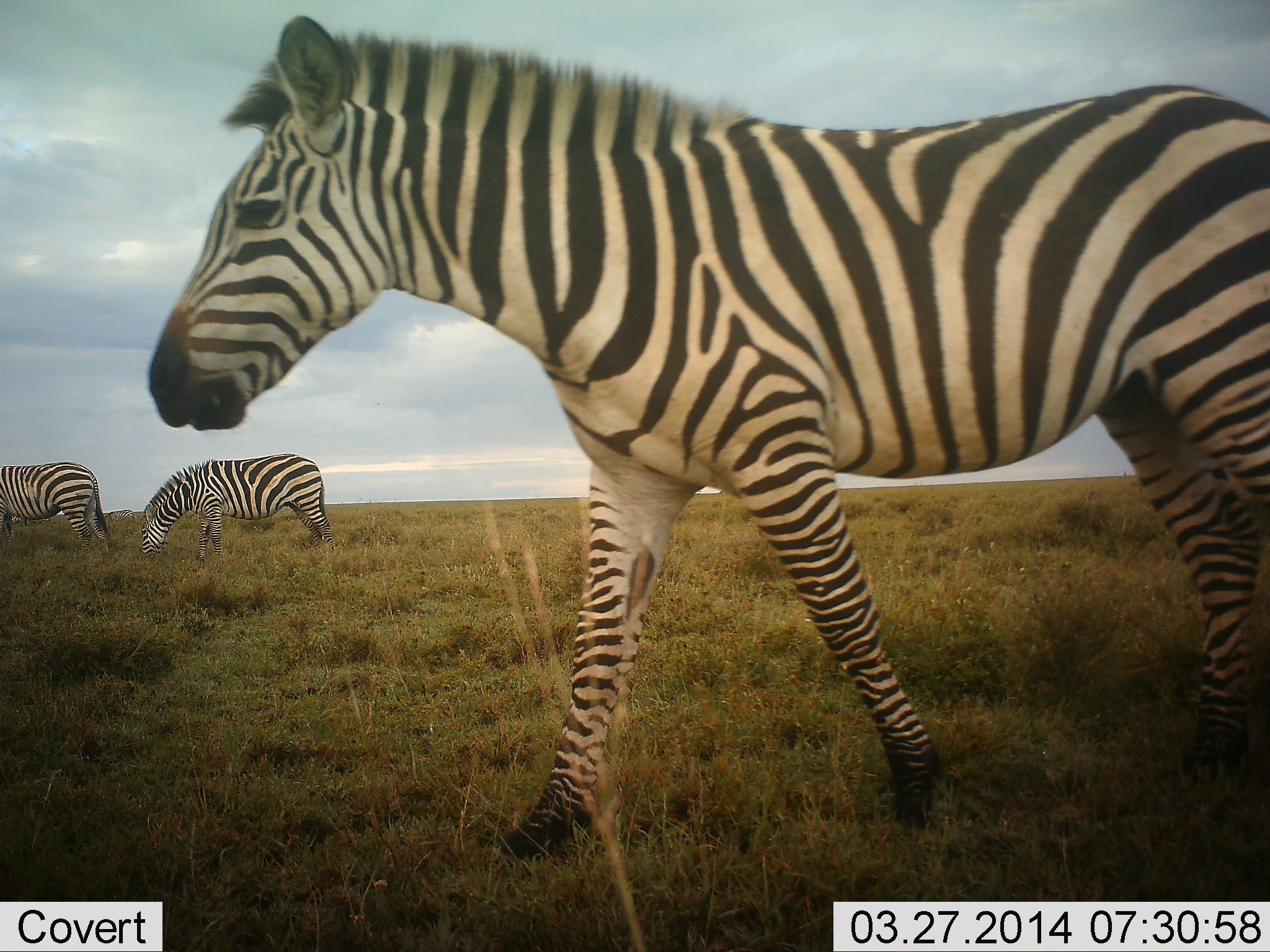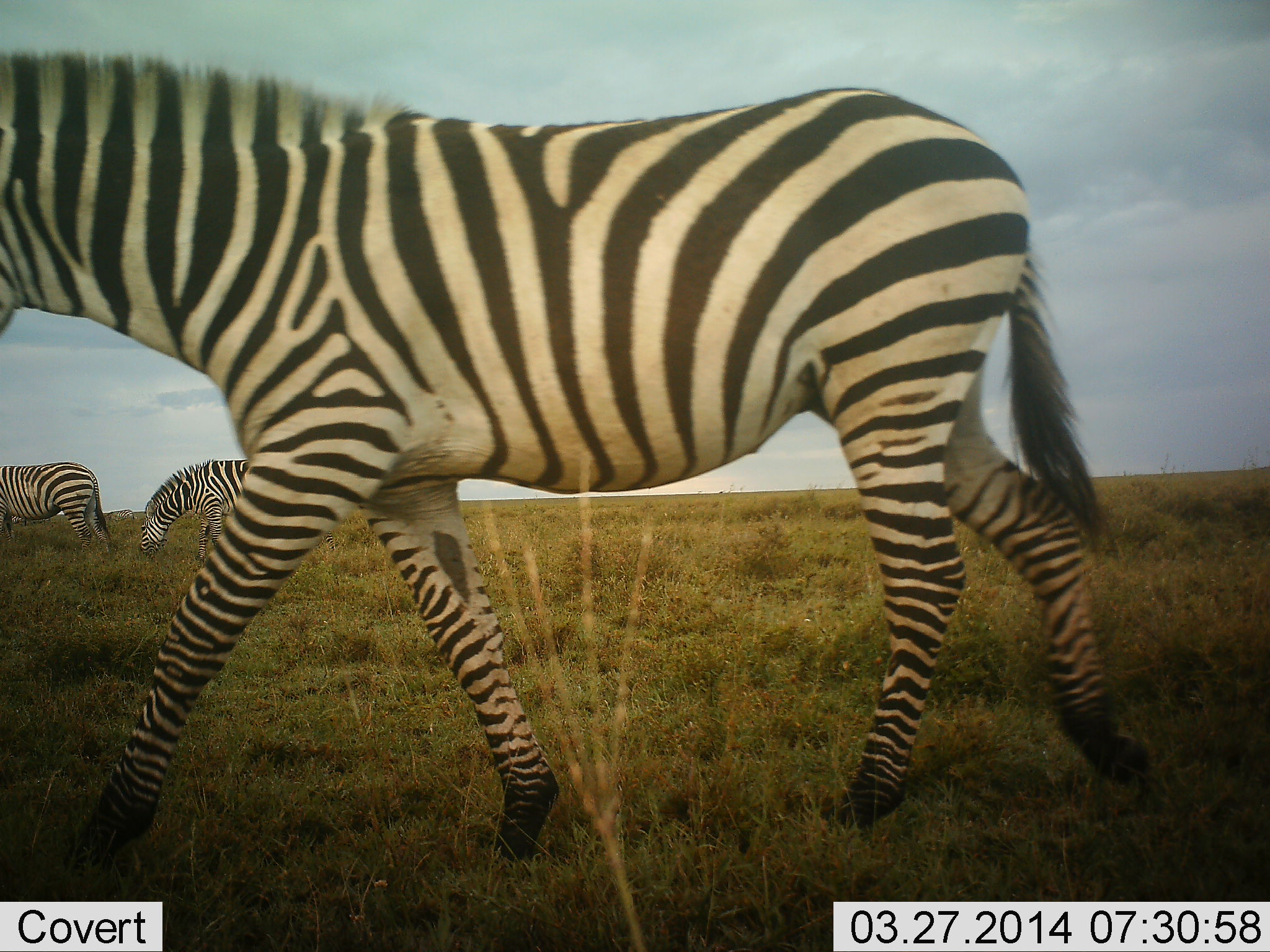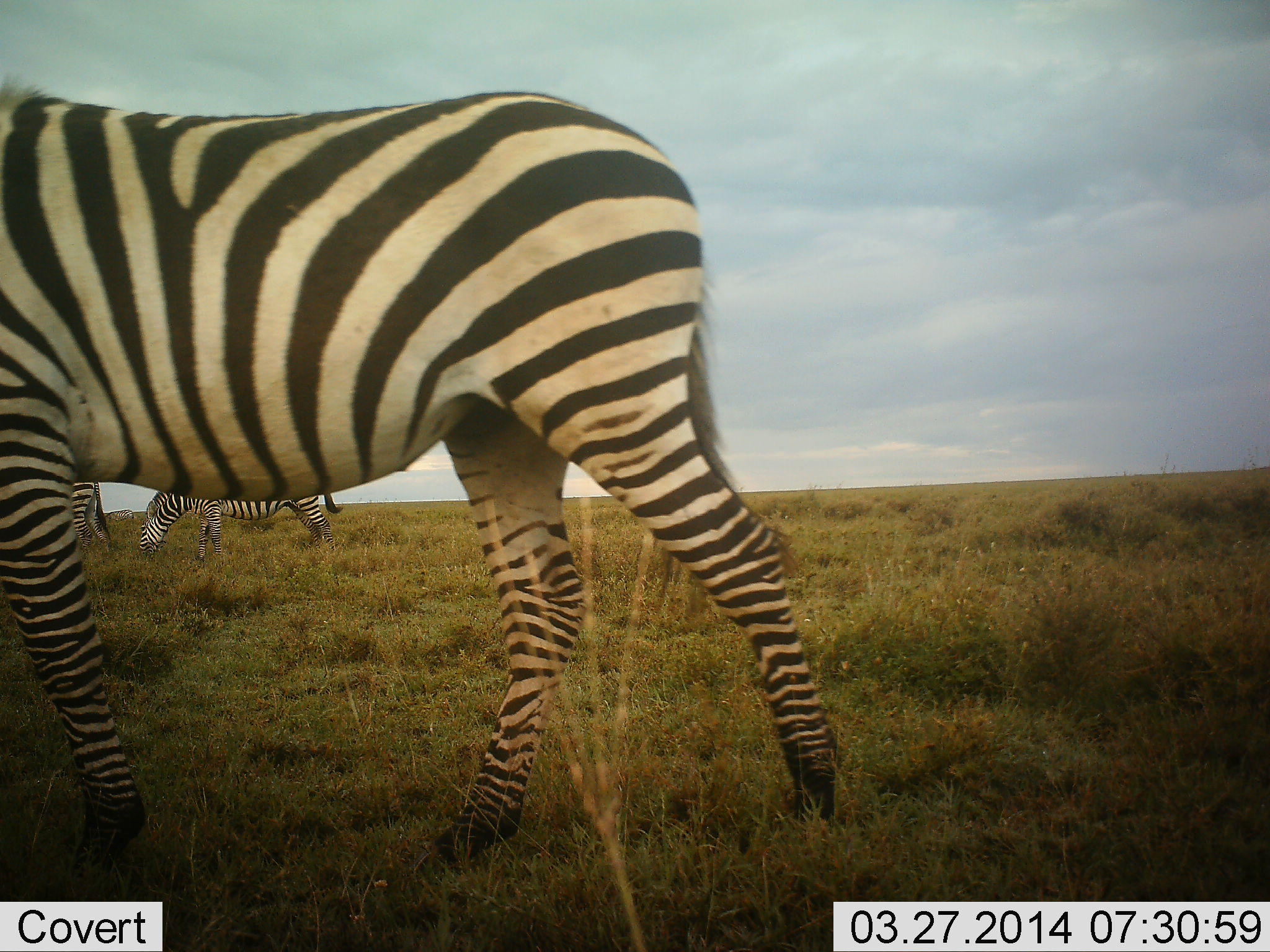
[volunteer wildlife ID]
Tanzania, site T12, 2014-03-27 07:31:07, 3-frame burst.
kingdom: Animalia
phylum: Chordata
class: Mammalia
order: Perissodactyla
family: Equidae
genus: Equus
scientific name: Equus quagga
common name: plains zebra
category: zebra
Zebra (plains zebra) (Equus quagga), count 3. Behavior (volunteer vote fractions): standing 20%, resting 0%, moving 80%, interacting 0%. Young present (vote fraction): 0%. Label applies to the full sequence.